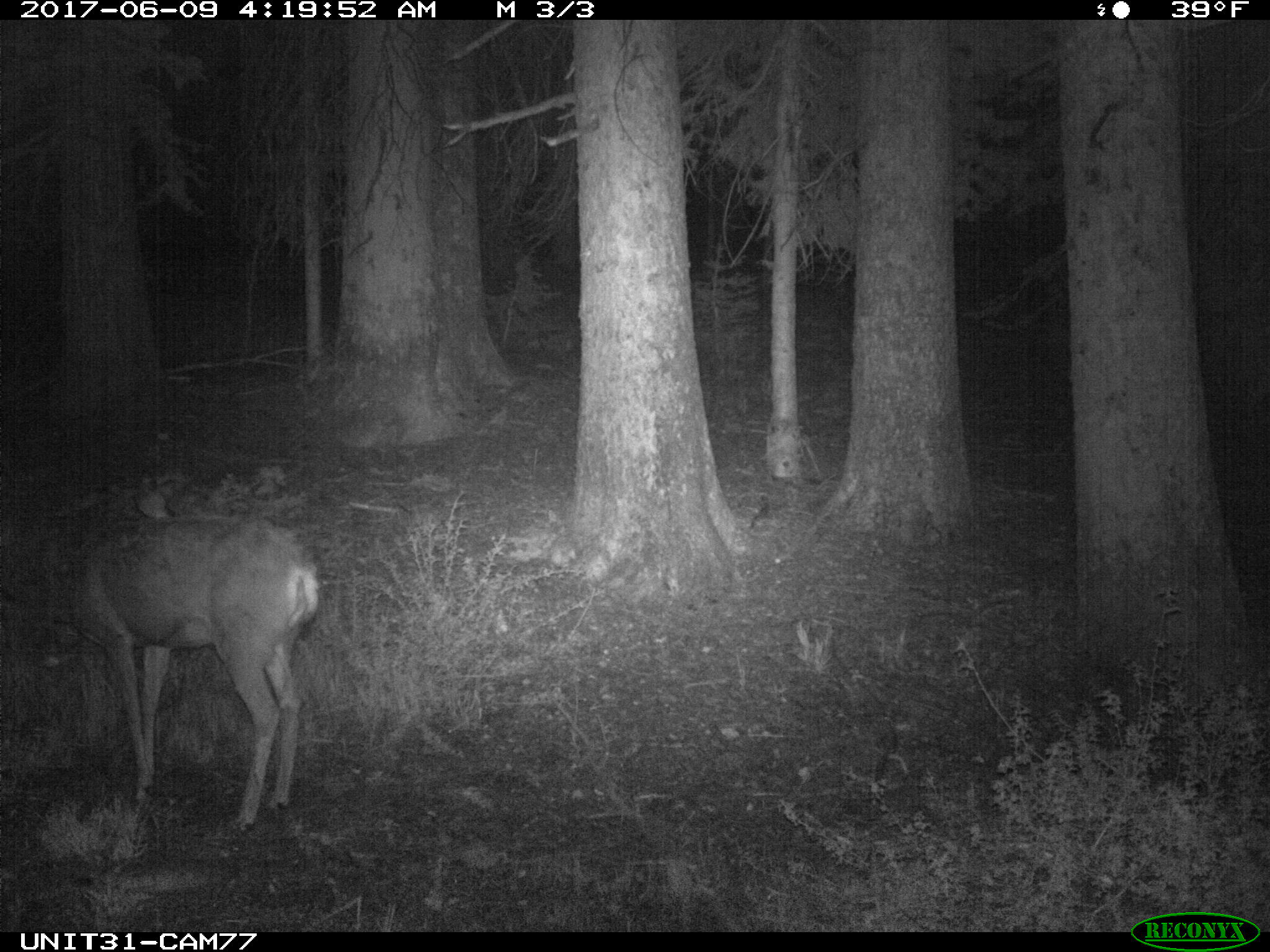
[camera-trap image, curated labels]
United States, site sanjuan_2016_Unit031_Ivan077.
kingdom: Animalia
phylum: Chordata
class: Mammalia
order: Artiodactyla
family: Cervidae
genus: Odocoileus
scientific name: Odocoileus hemionus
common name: mule deer